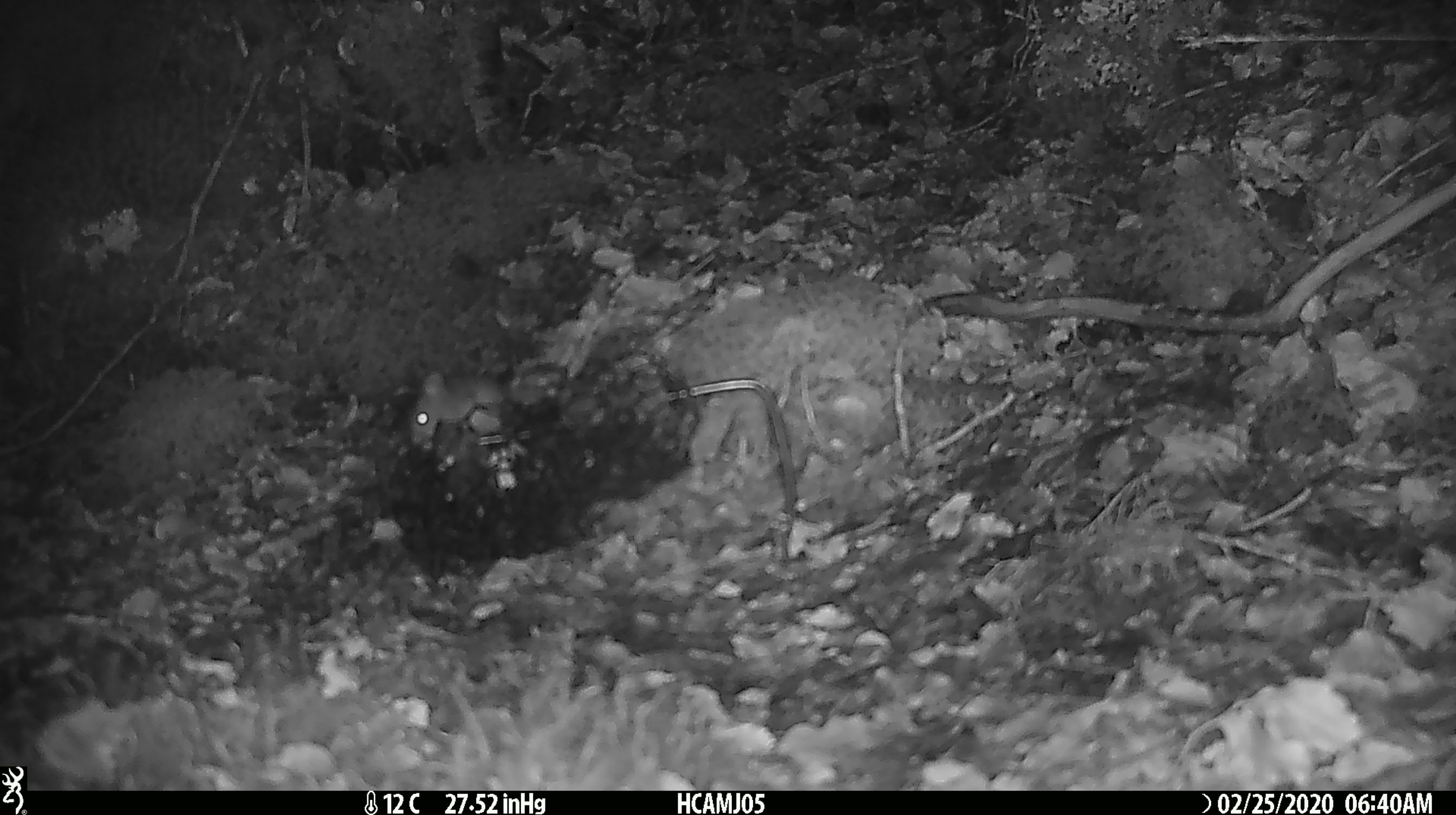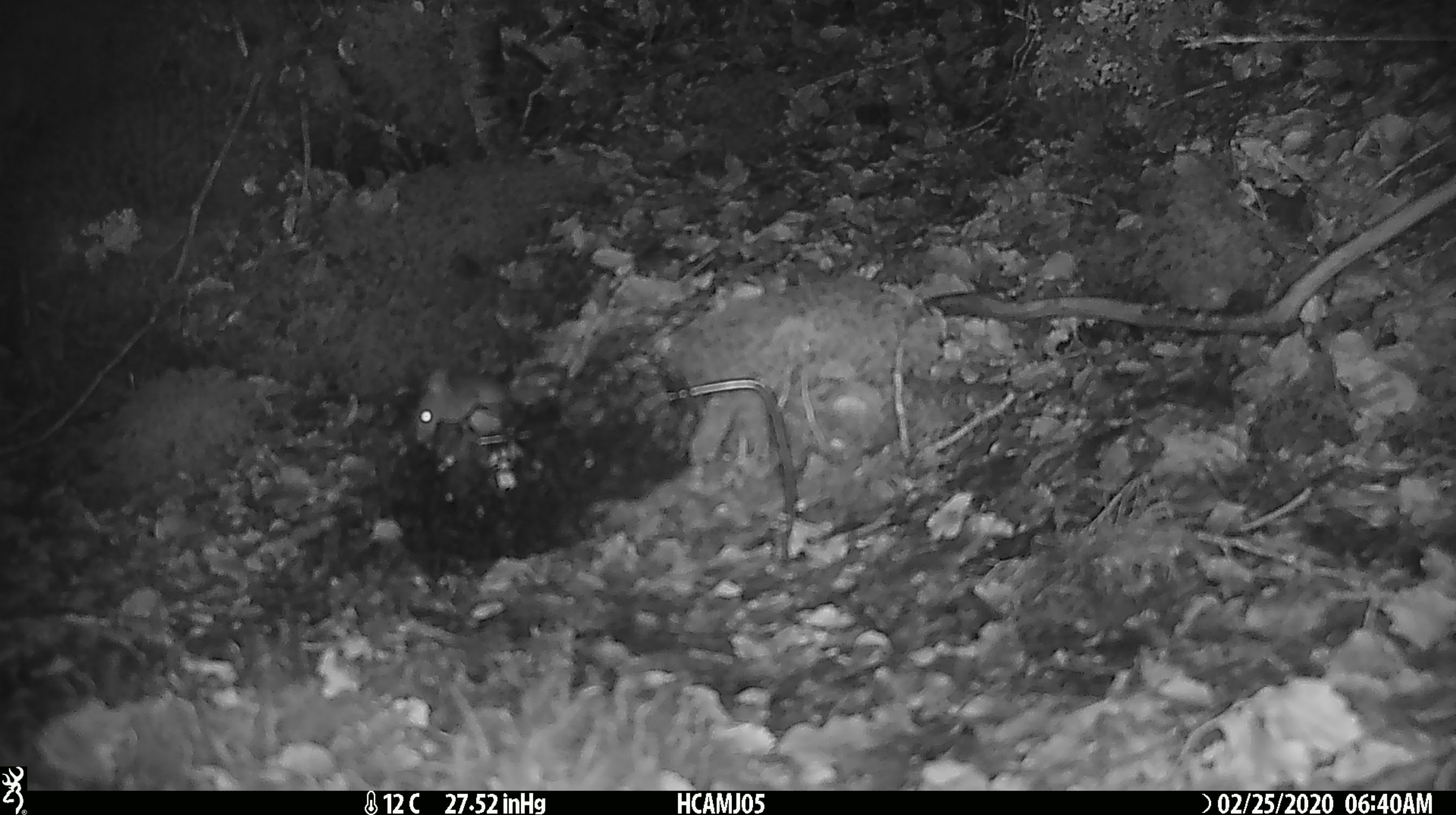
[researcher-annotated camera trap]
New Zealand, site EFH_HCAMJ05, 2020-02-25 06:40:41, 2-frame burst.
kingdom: Animalia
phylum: Chordata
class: Mammalia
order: Rodentia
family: Muridae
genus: Mus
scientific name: Mus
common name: mouse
Mouse (Mus).